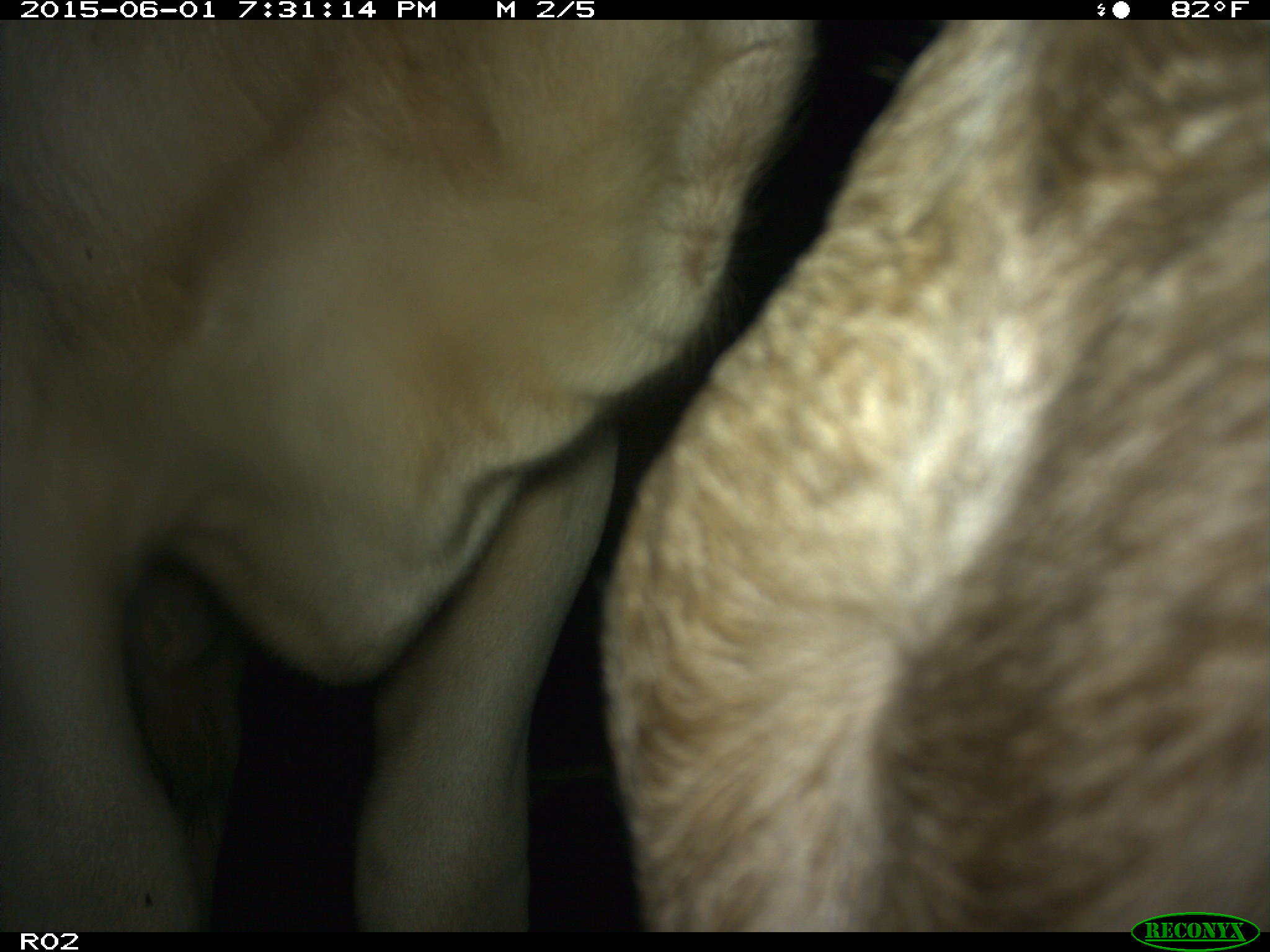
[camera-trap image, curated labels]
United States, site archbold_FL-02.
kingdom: Animalia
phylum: Chordata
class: Mammalia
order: Artiodactyla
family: Bovidae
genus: Bos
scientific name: Bos taurus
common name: domestic cow